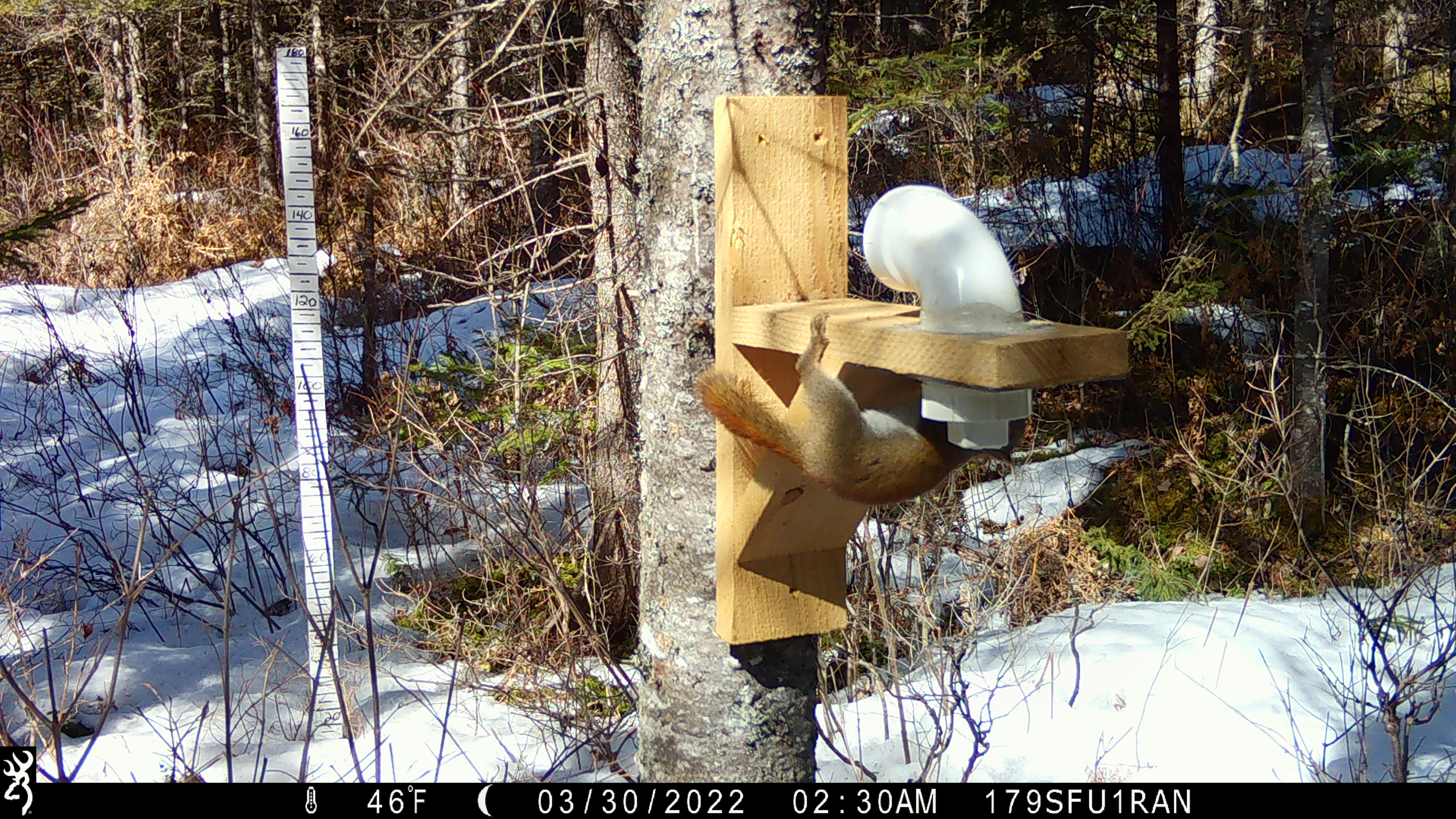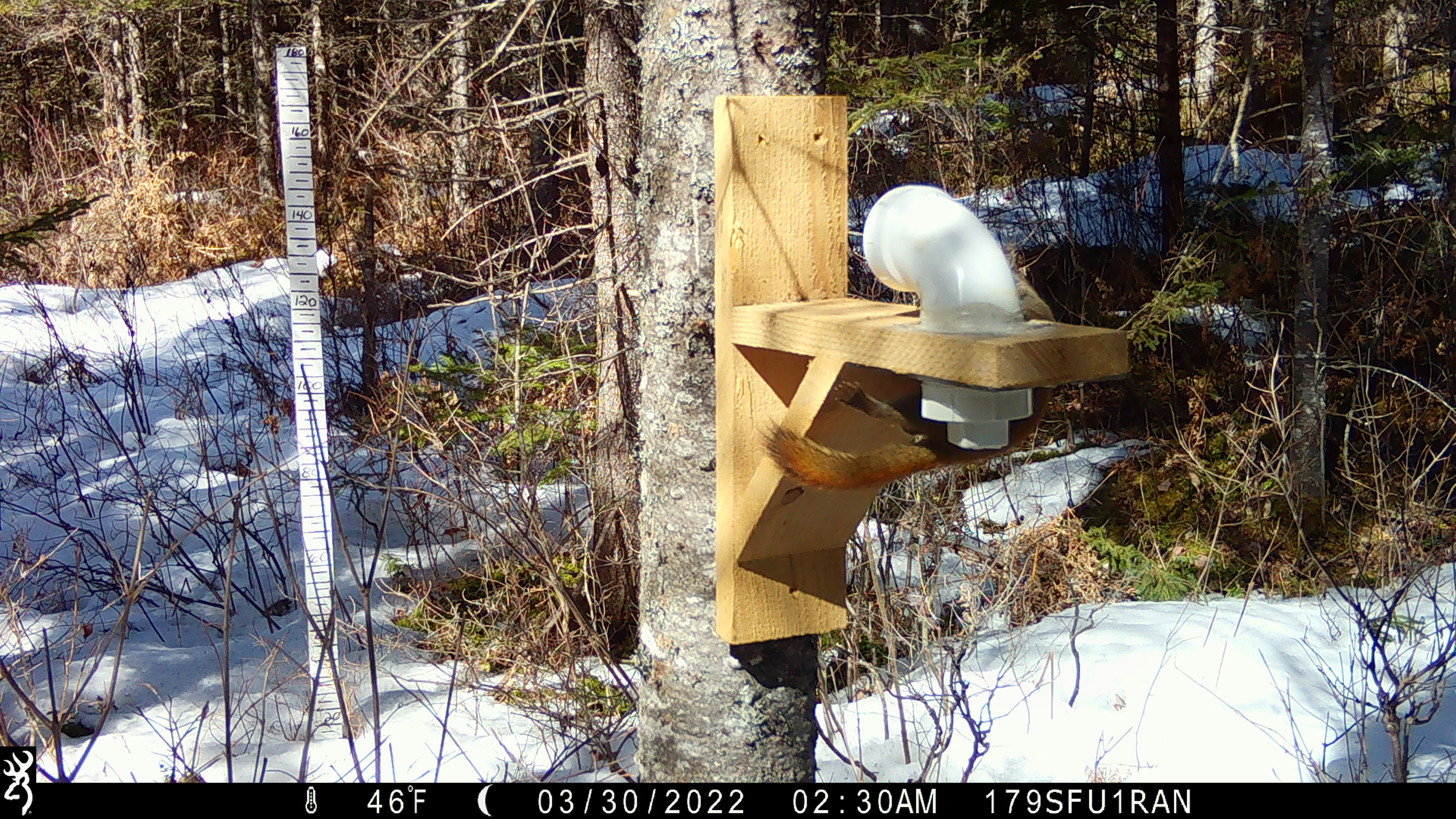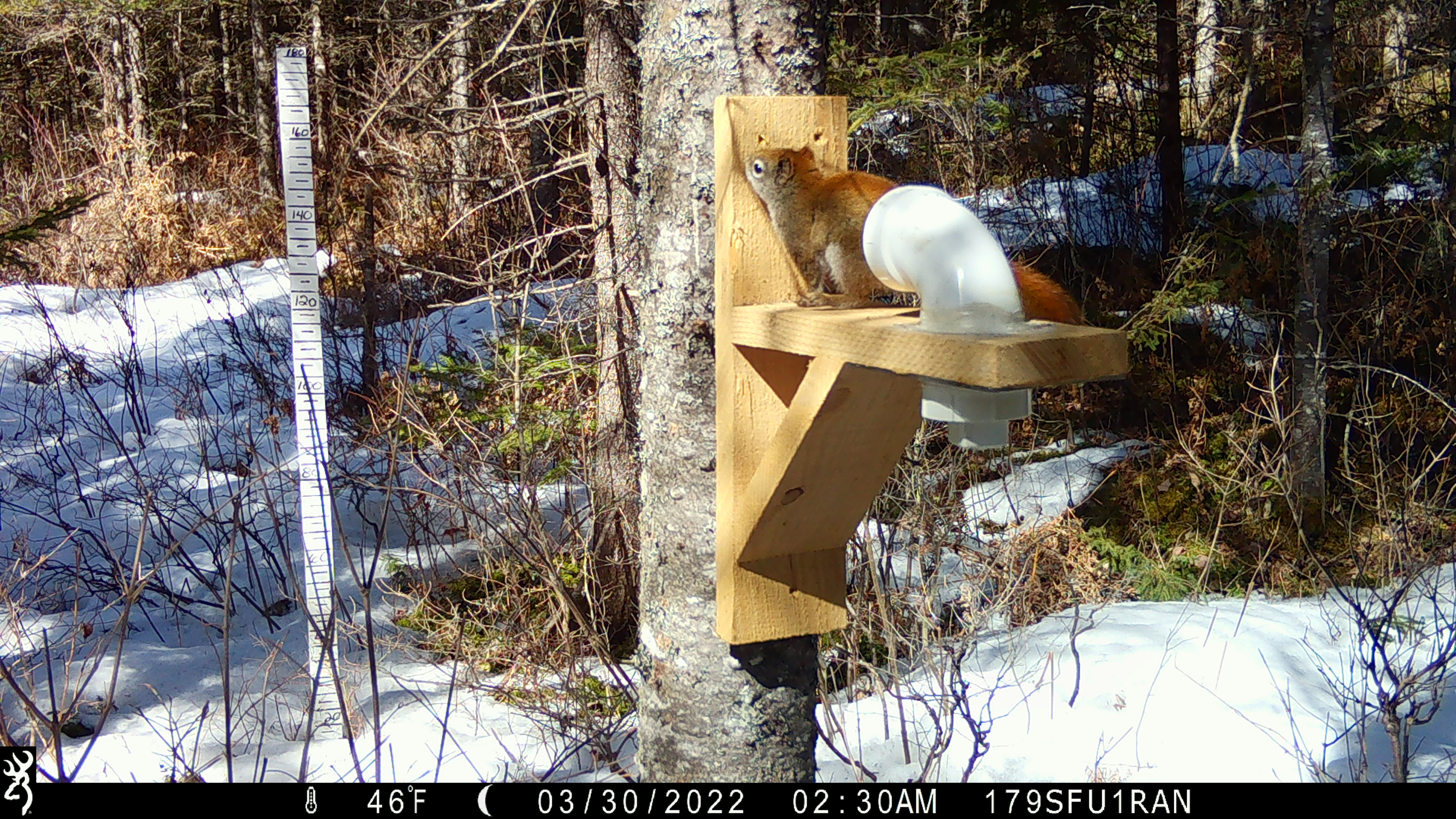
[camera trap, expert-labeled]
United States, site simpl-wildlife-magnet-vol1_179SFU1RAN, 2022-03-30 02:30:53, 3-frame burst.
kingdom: Animalia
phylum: Chordata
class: Mammalia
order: Rodentia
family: Sciuridae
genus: Tamiasciurus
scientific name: Tamiasciurus hudsonicus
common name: red squirrel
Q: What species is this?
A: Red squirrel (Tamiasciurus hudsonicus).